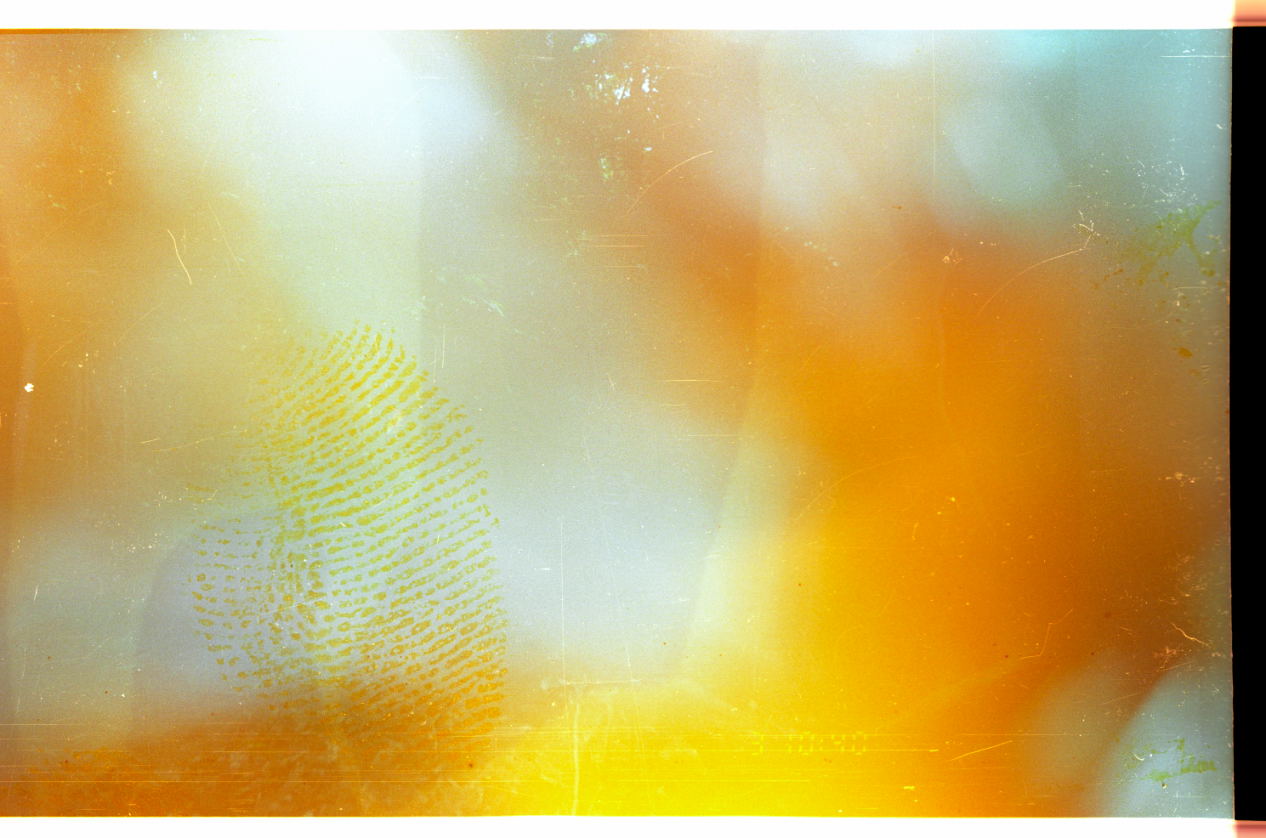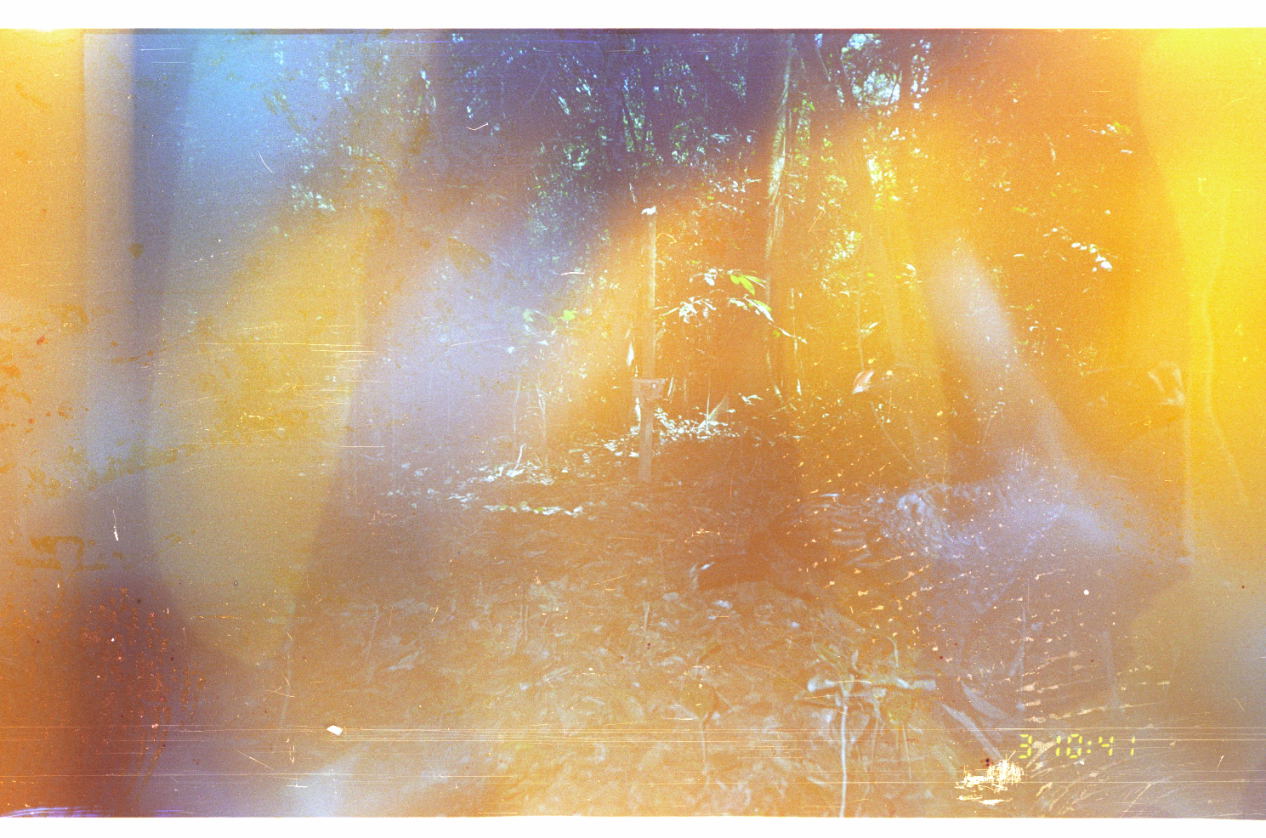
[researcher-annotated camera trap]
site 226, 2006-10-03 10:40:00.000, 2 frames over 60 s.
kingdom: Animalia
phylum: Chordata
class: Aves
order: Galliformes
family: Cracidae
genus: Mitu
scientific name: Mitu tuberosum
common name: razor-billed curassow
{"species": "Mitu tuberosum (razor-billed curassow)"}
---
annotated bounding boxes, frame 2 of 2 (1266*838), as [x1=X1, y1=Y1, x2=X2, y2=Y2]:
mitu tuberosum: [x1=683, y1=474, x2=1190, y2=767]